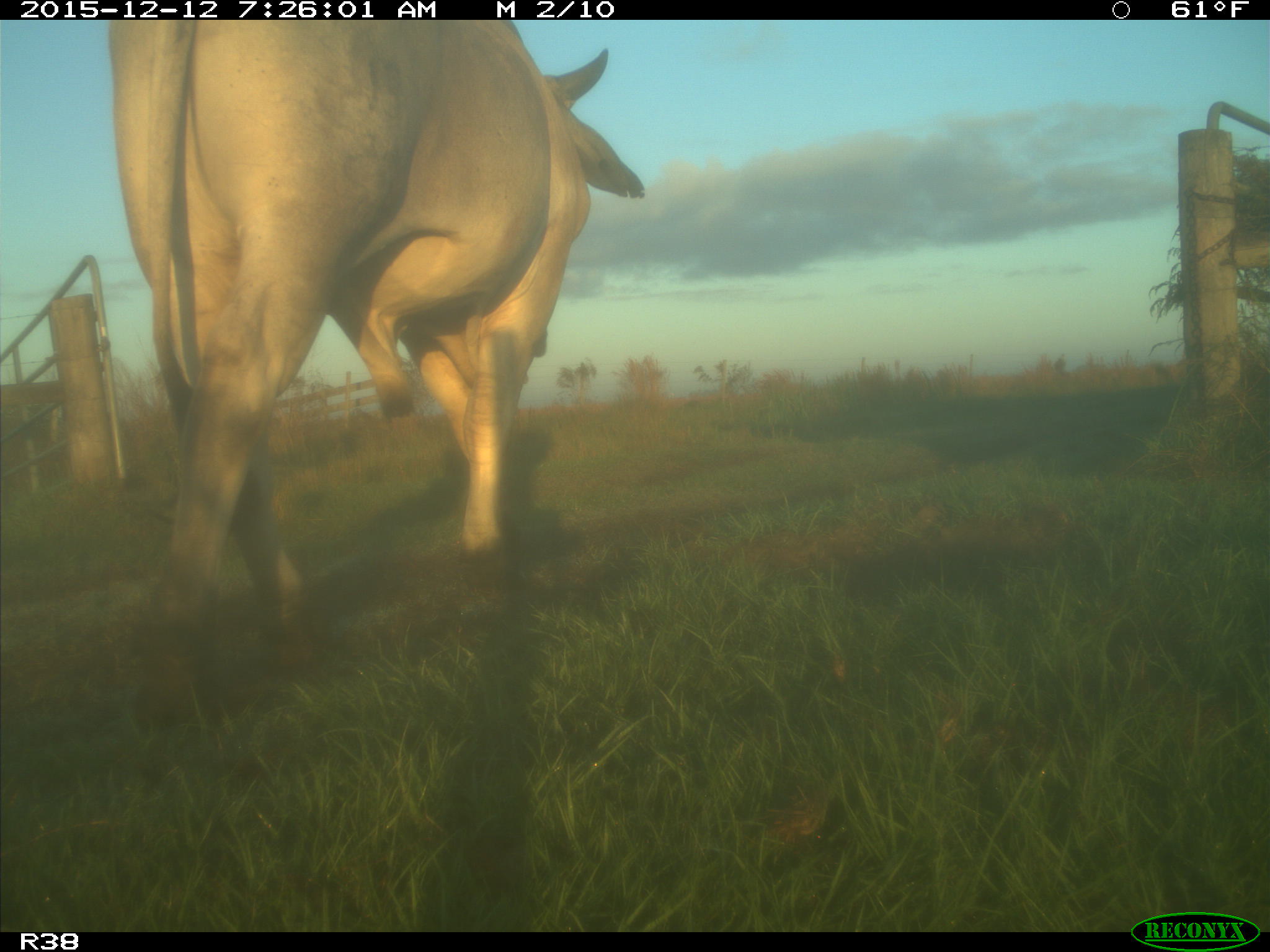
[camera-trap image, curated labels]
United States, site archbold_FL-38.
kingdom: Animalia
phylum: Chordata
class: Mammalia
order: Artiodactyla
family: Bovidae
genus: Bos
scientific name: Bos taurus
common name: domestic cow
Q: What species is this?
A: Bos taurus (domestic cow).